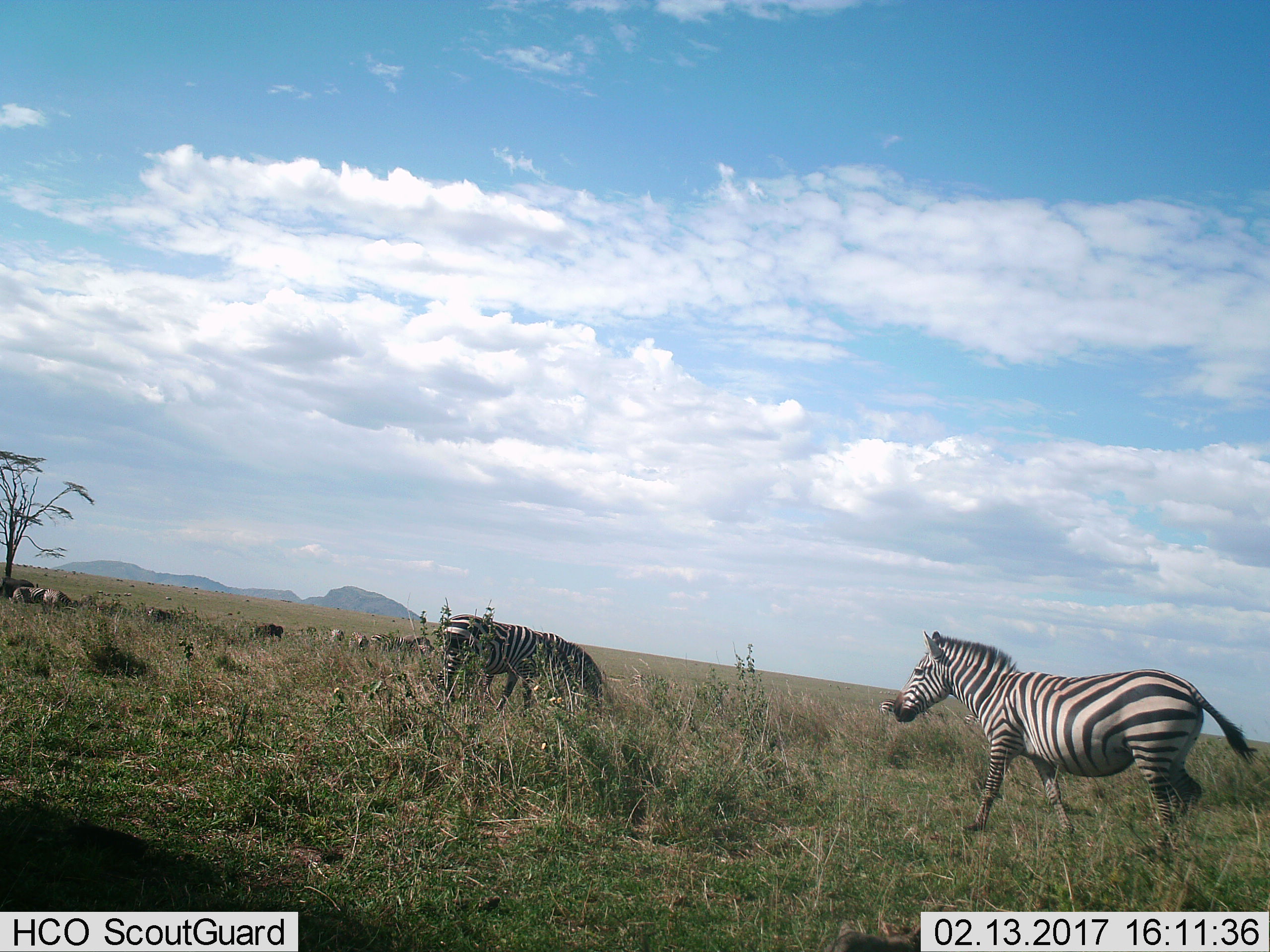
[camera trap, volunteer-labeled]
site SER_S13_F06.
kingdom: Animalia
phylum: Chordata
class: Mammalia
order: Perissodactyla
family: Equidae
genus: Equus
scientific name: Equus quagga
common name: plains zebra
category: zebraplains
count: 7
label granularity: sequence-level